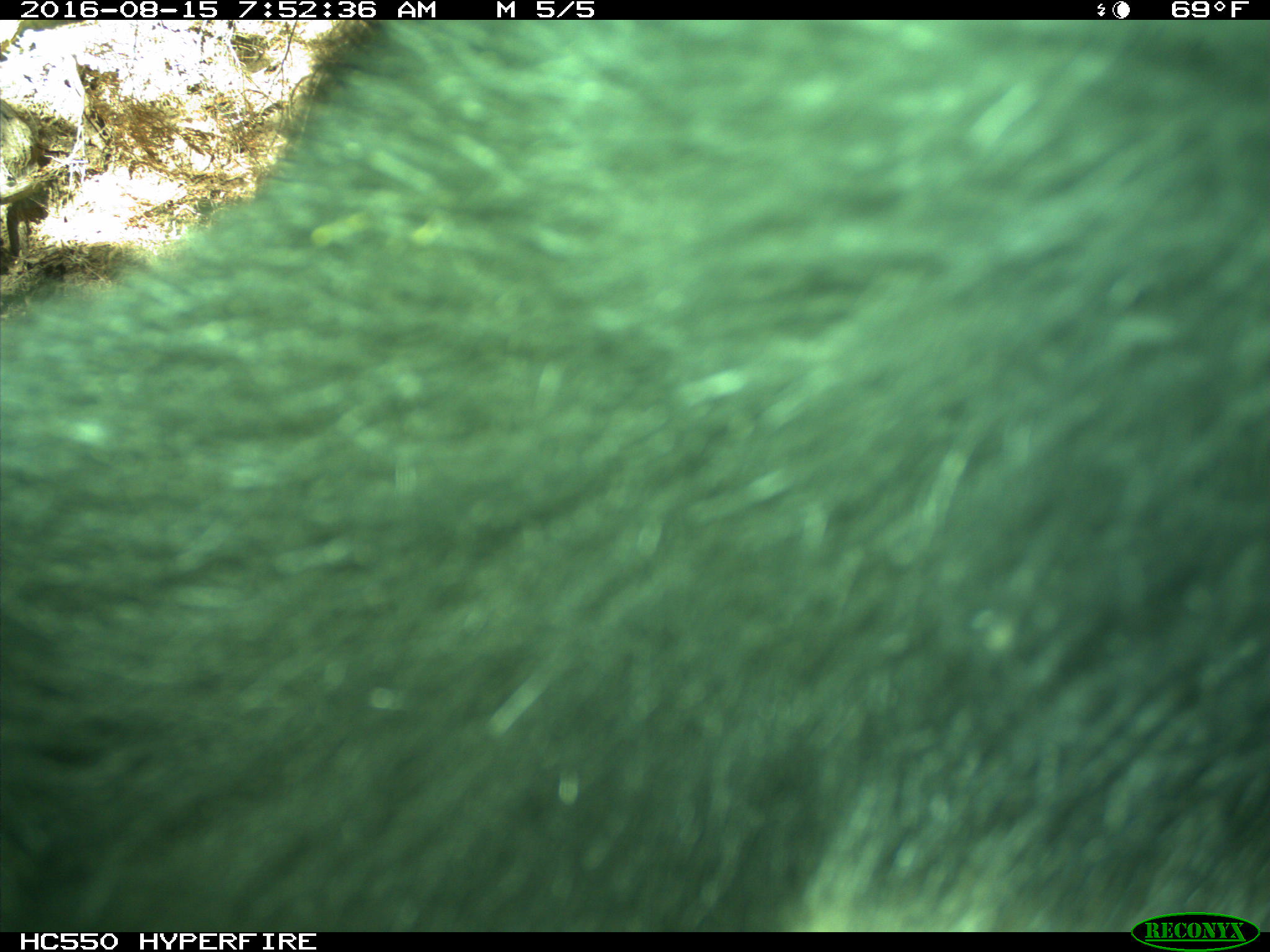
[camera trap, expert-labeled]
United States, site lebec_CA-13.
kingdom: Animalia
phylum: Chordata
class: Mammalia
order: Carnivora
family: Ursidae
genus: Ursus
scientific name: Ursus americanus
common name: american black bear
Ursus americanus (american black bear).